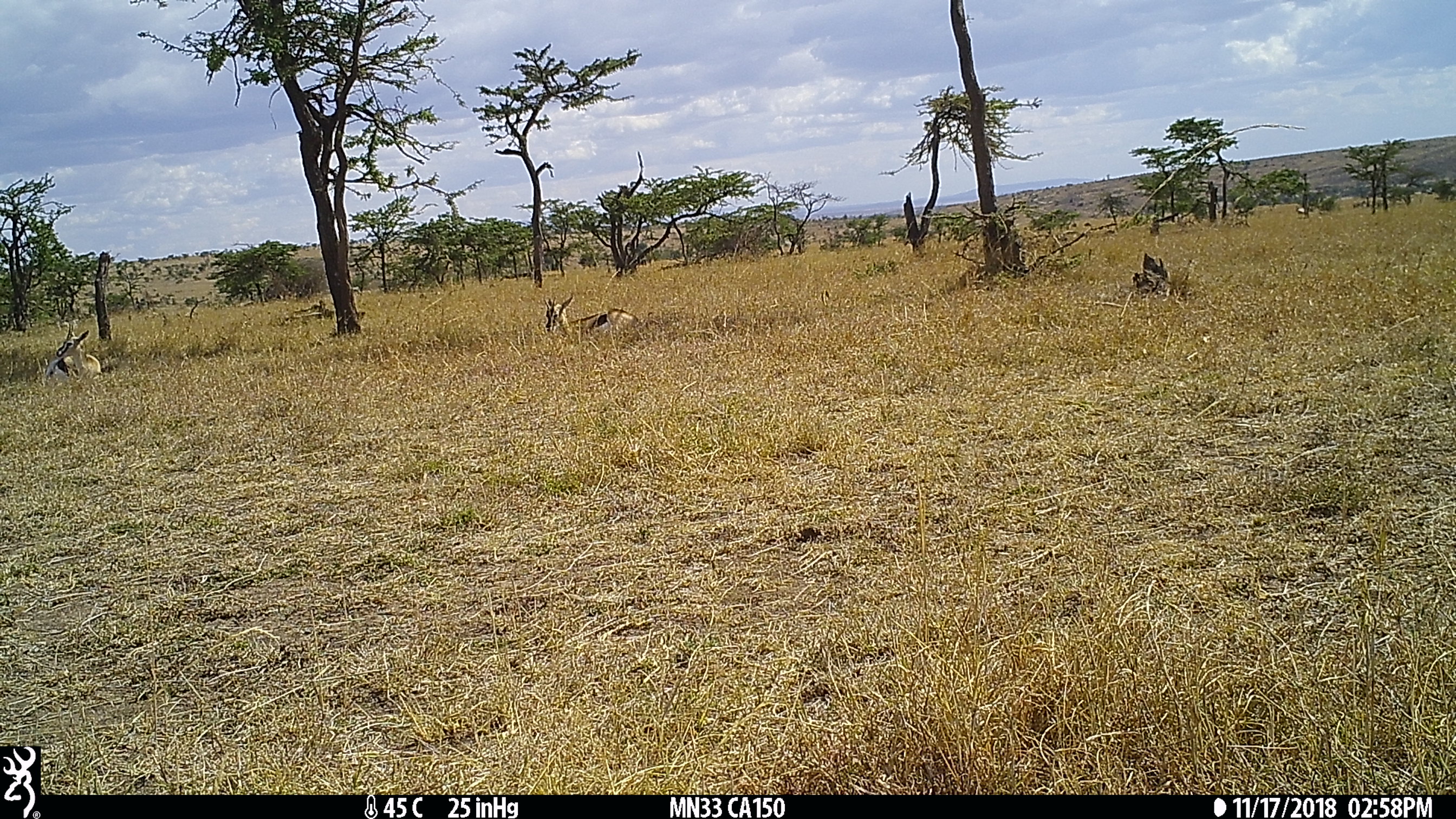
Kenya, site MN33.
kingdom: Animalia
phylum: Chordata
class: Mammalia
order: Artiodactyla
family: Bovidae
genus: Eudorcas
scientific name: Eudorcas thomsonii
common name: thomon's gazelle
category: gazelle thomsons